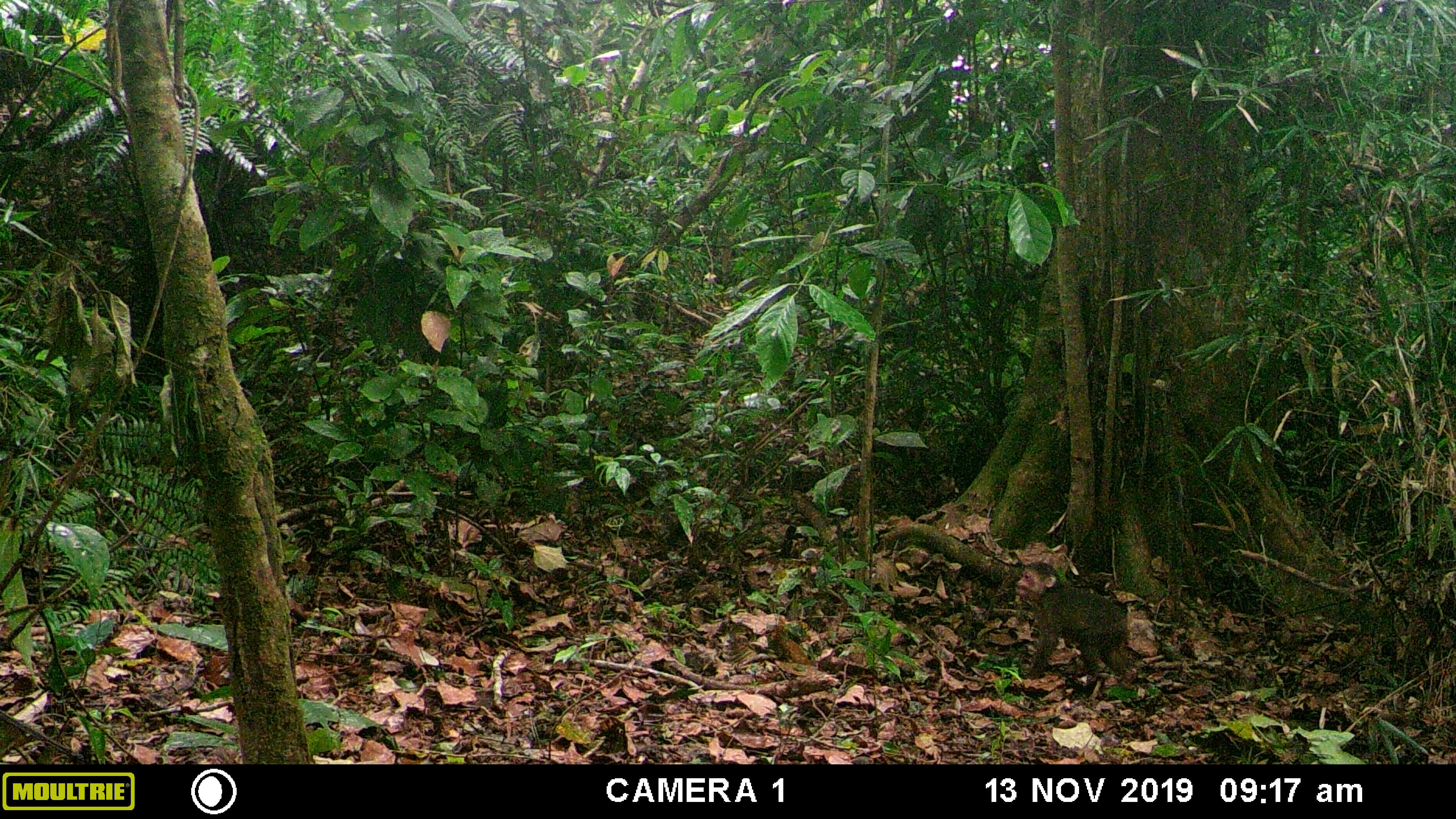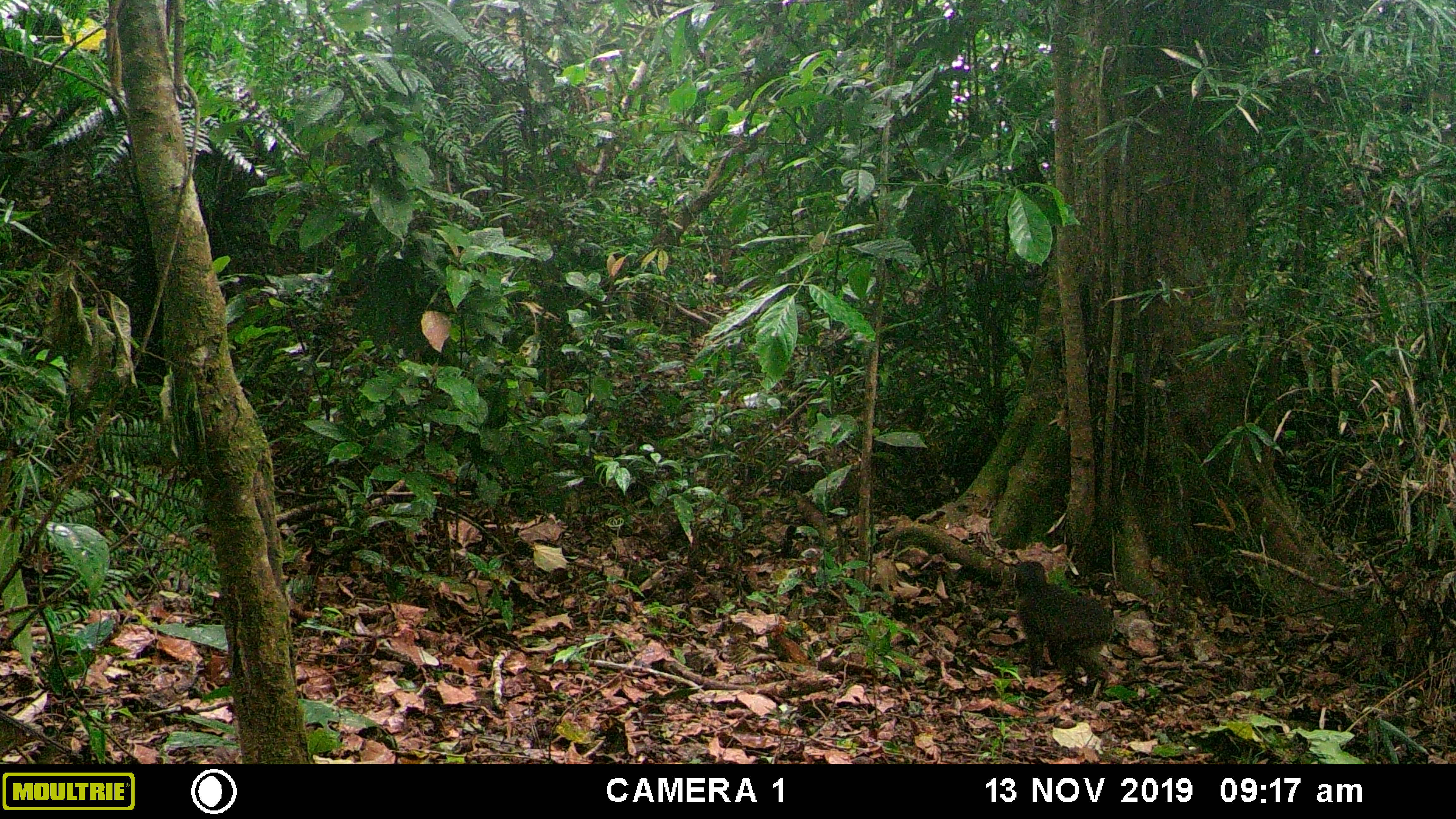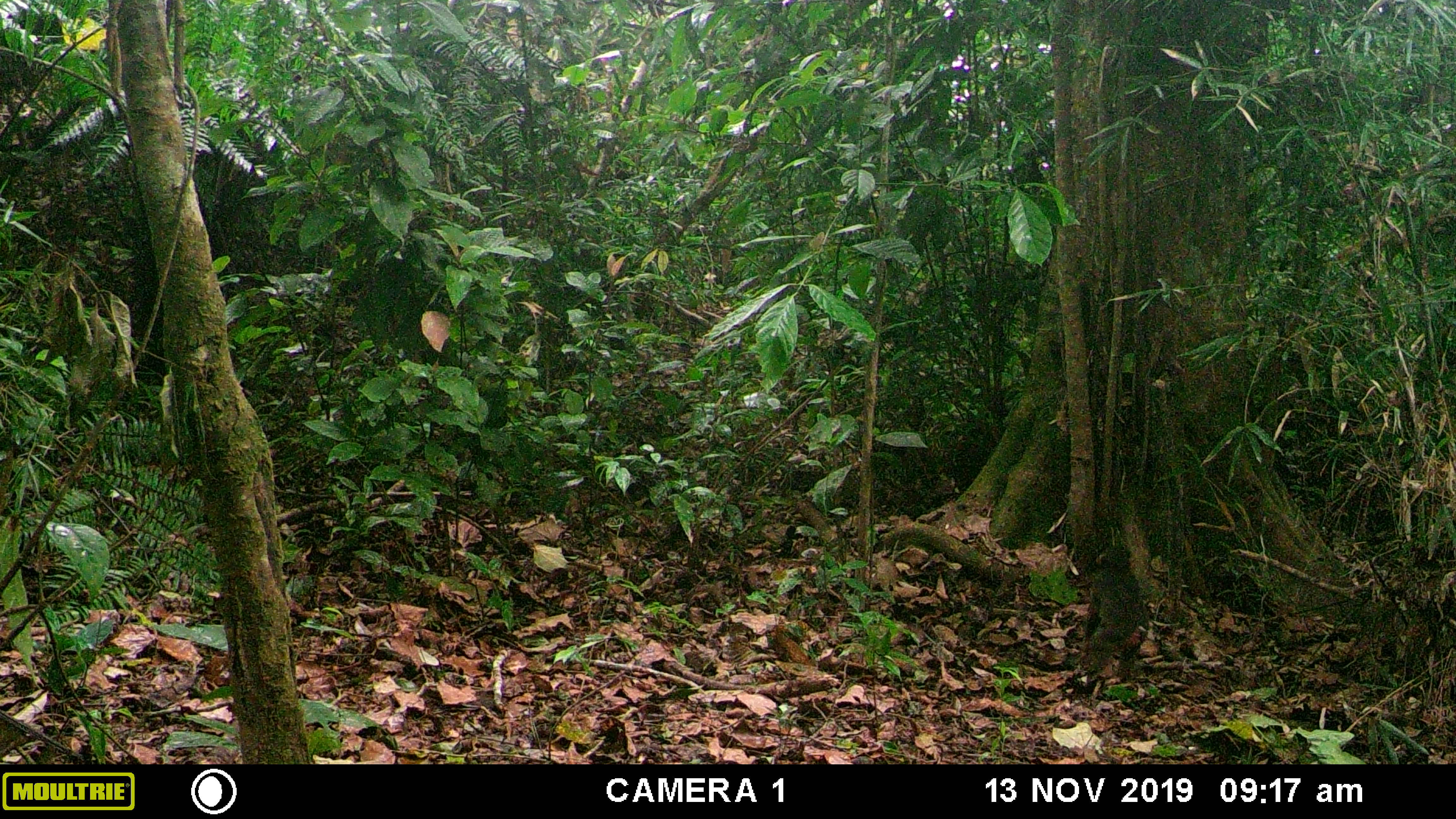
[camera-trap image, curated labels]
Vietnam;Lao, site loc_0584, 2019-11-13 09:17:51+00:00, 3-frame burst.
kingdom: Animalia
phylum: Chordata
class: Mammalia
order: Primates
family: Cercopithecidae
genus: Macaca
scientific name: Macaca arctoides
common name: stump-tailed macaque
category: stump tailed macaque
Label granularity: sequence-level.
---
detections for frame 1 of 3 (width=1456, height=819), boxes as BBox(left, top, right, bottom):
stump tailed macaque: BBox(1017, 562, 1130, 677)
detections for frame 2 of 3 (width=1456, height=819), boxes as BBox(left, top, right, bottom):
stump tailed macaque: BBox(1013, 561, 1112, 693)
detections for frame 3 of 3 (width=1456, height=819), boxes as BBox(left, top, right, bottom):
stump tailed macaque: BBox(1084, 546, 1148, 681)